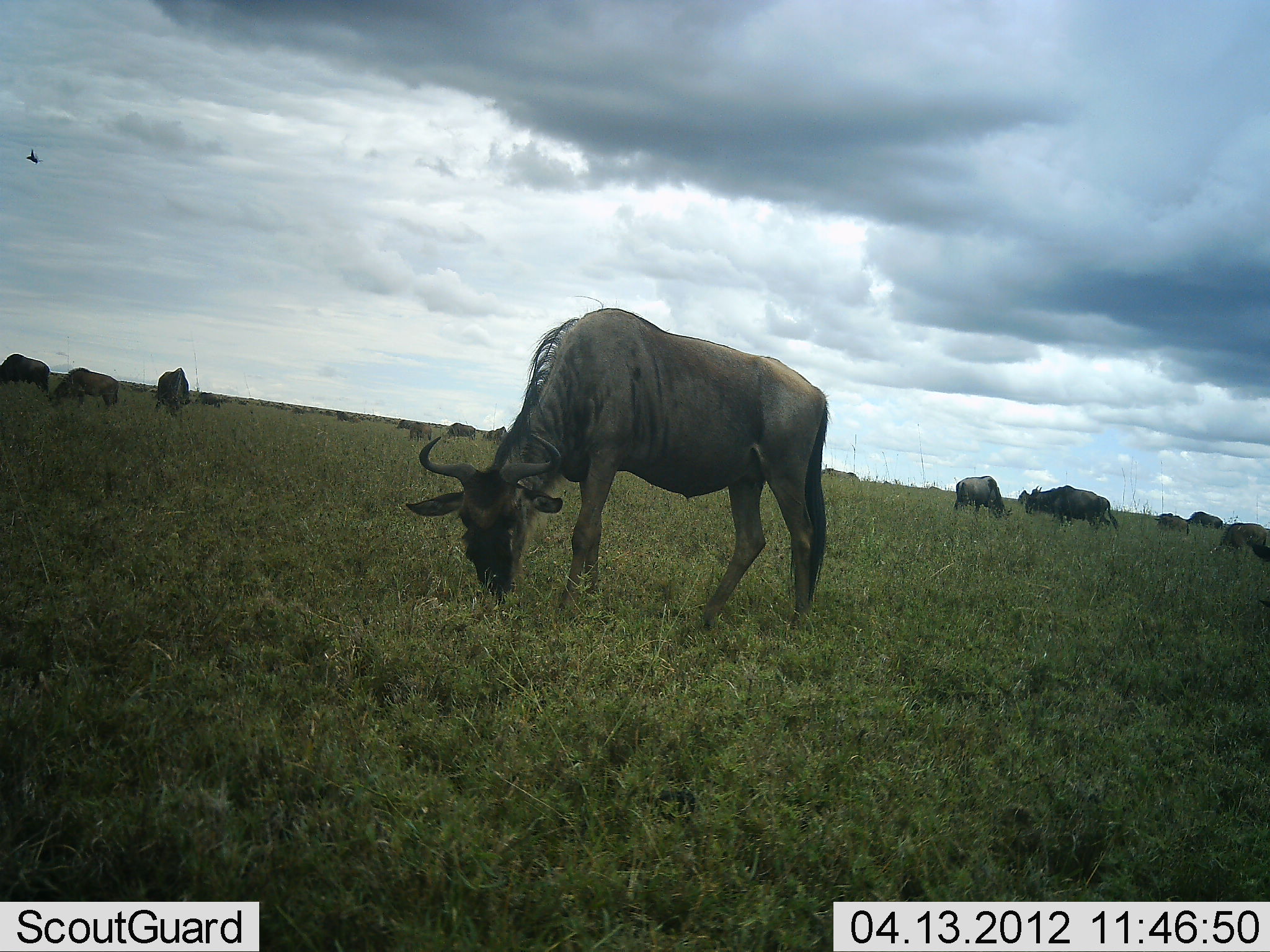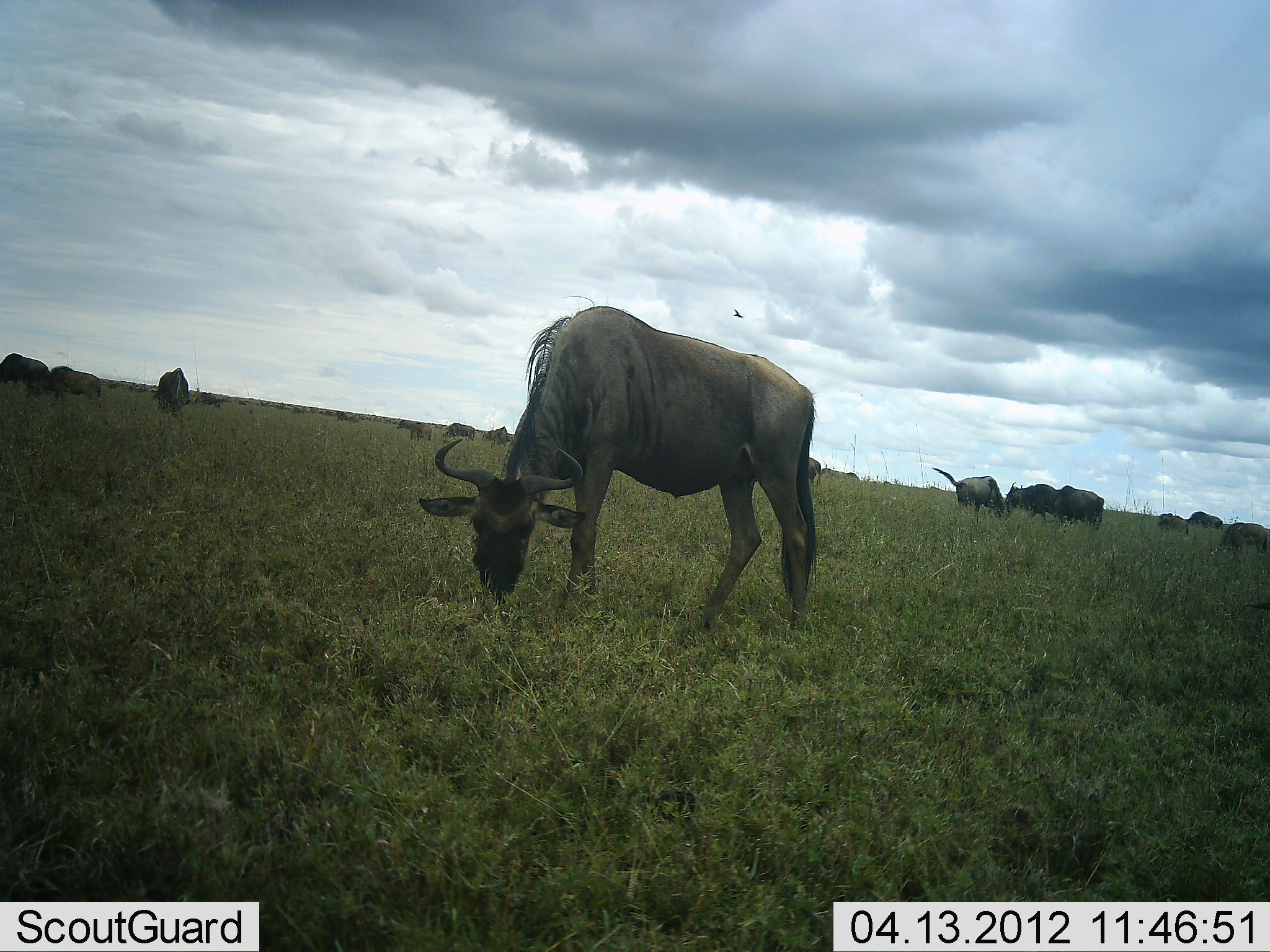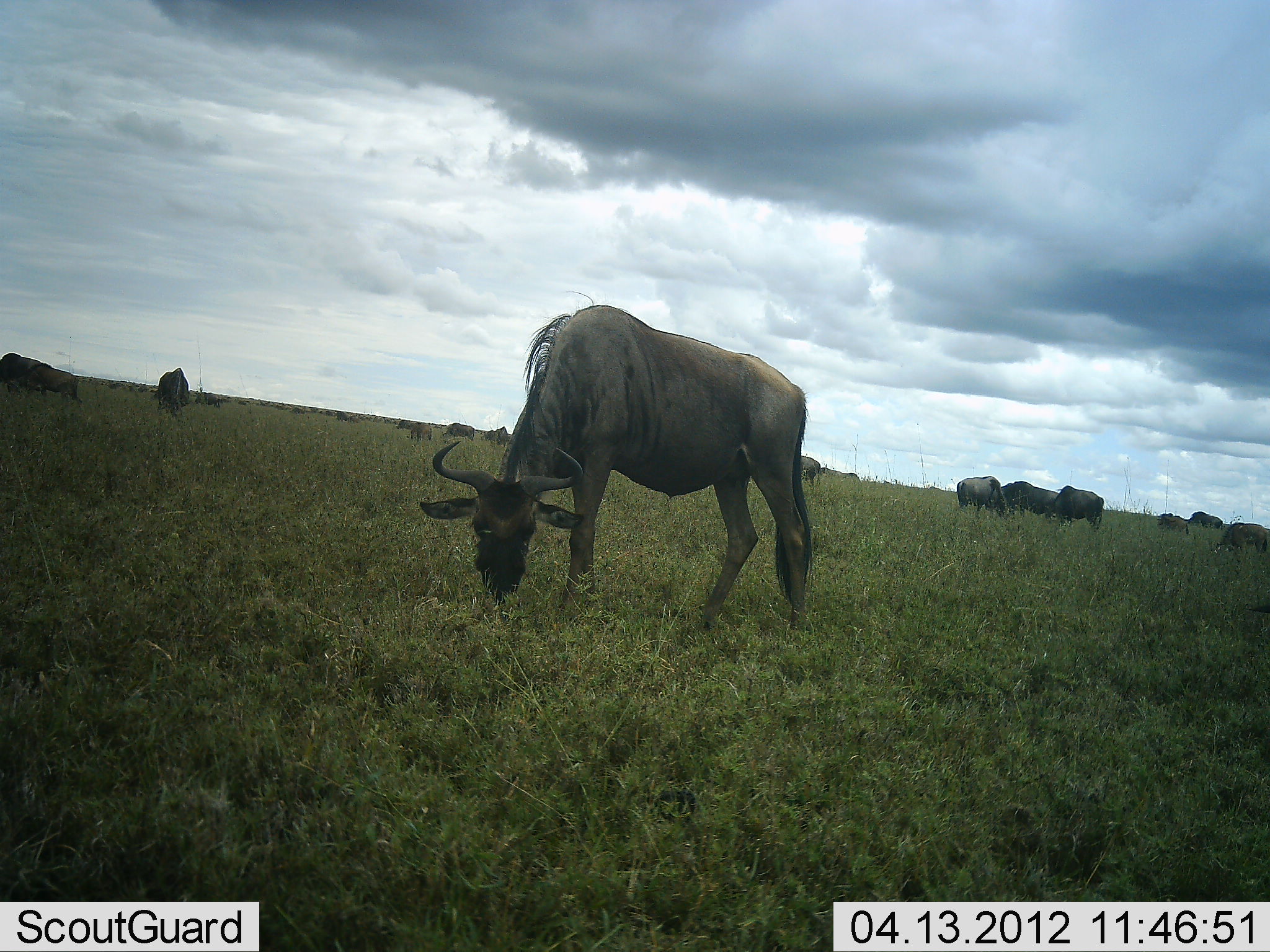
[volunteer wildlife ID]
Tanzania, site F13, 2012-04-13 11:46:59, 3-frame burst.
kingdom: Animalia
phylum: Chordata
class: Mammalia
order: Artiodactyla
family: Bovidae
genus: Connochaetes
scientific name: Connochaetes taurinus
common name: blue wildebeest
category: wildebeest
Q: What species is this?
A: Wildebeest (blue wildebeest) (Connochaetes taurinus).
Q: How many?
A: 11-50.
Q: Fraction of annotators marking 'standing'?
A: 55%.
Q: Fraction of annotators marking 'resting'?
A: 15%.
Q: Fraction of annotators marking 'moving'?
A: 50%.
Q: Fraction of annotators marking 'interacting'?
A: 5%.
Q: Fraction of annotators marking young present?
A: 15%.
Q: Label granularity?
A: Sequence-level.